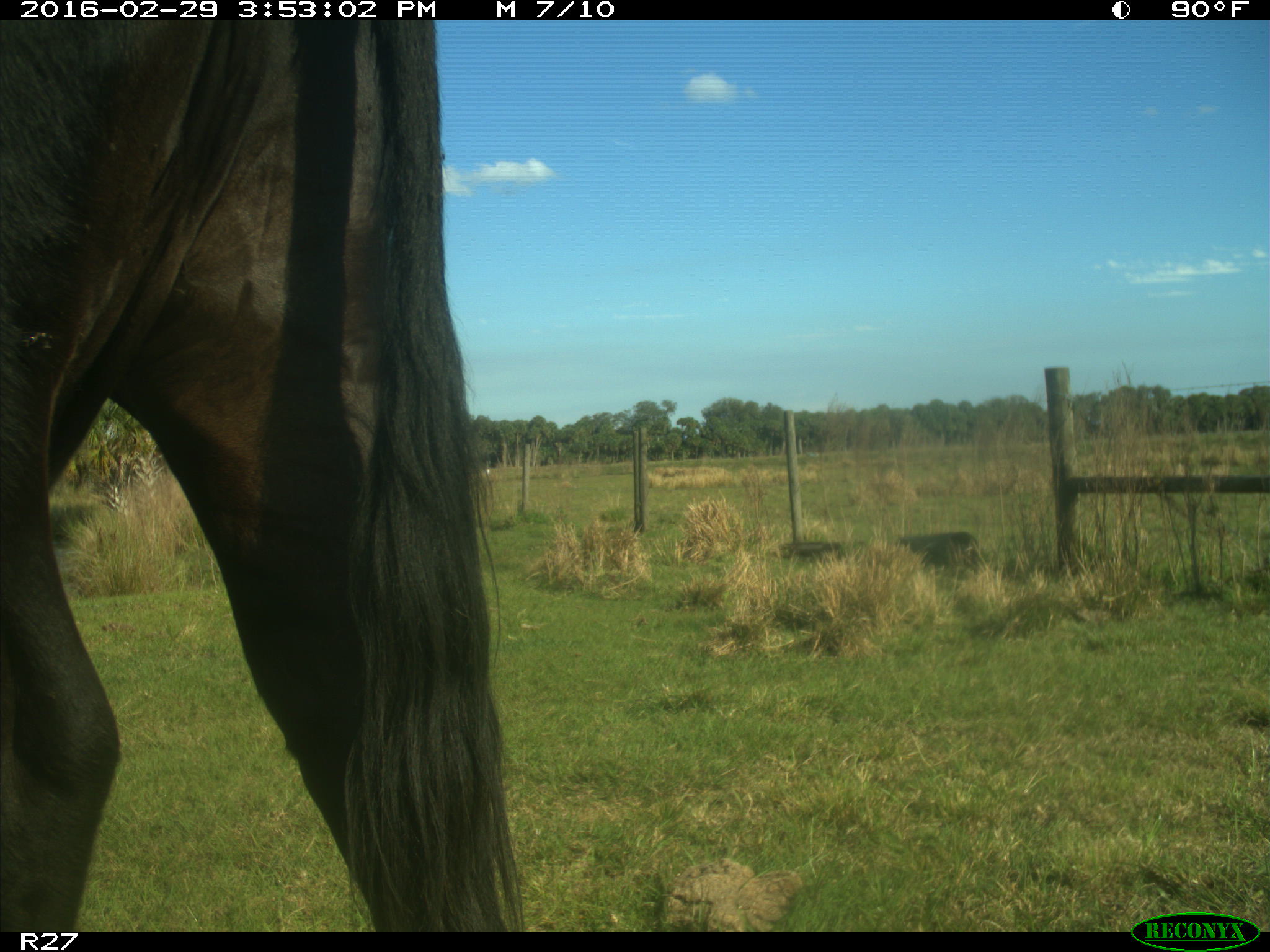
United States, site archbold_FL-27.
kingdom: Animalia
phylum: Chordata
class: Mammalia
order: Artiodactyla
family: Bovidae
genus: Bos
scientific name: Bos taurus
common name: domestic cow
Bos taurus (domestic cow).